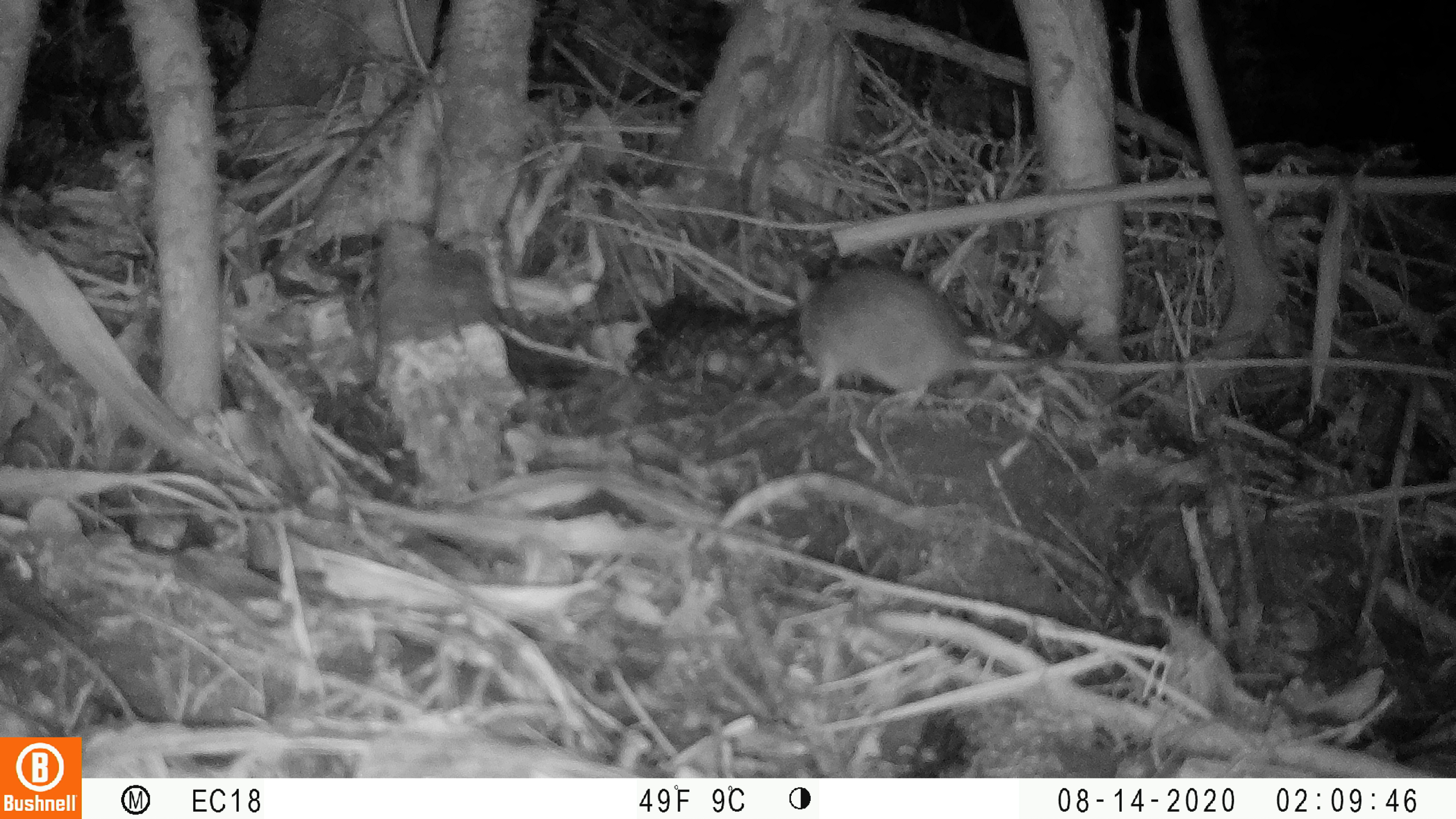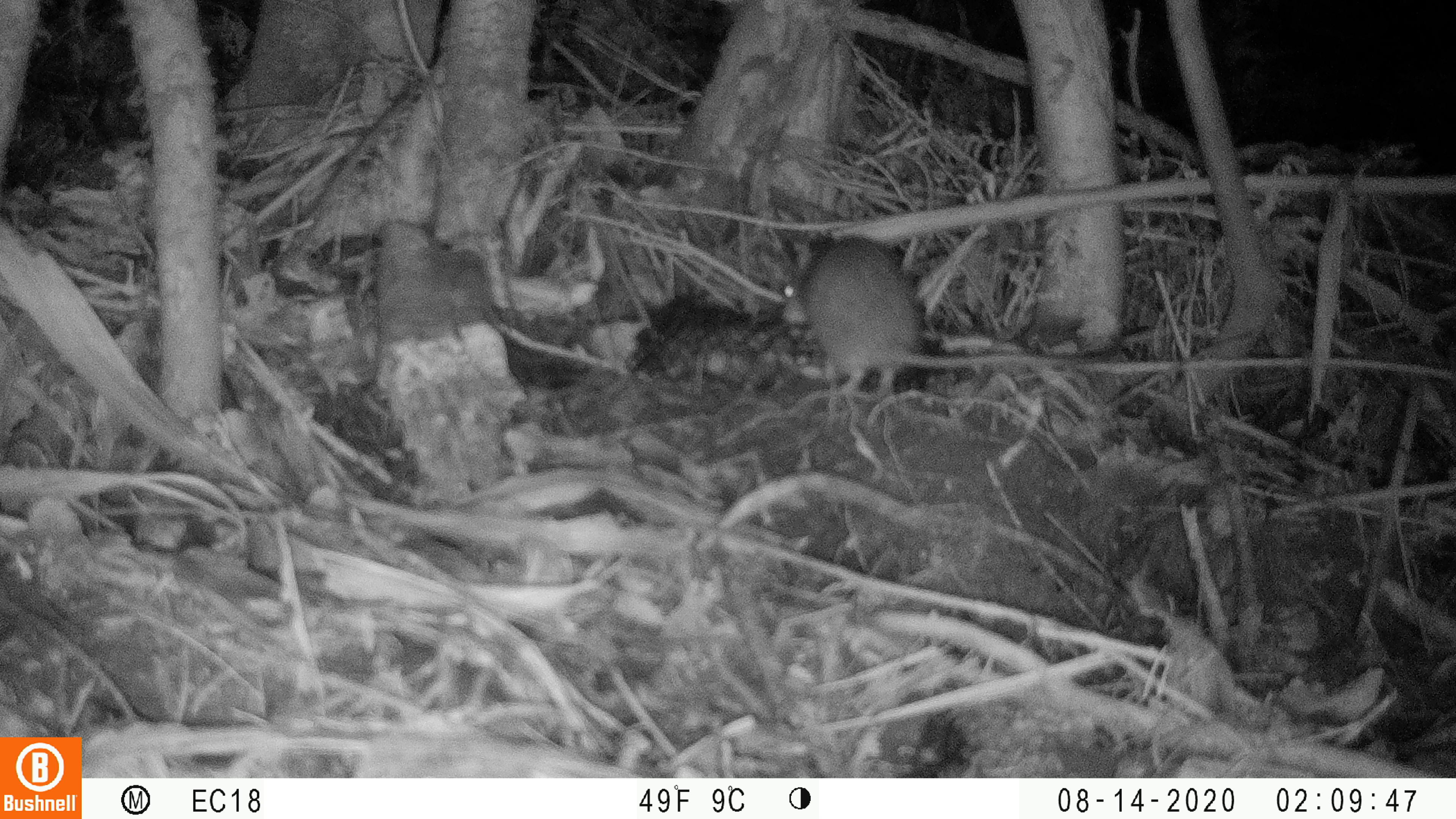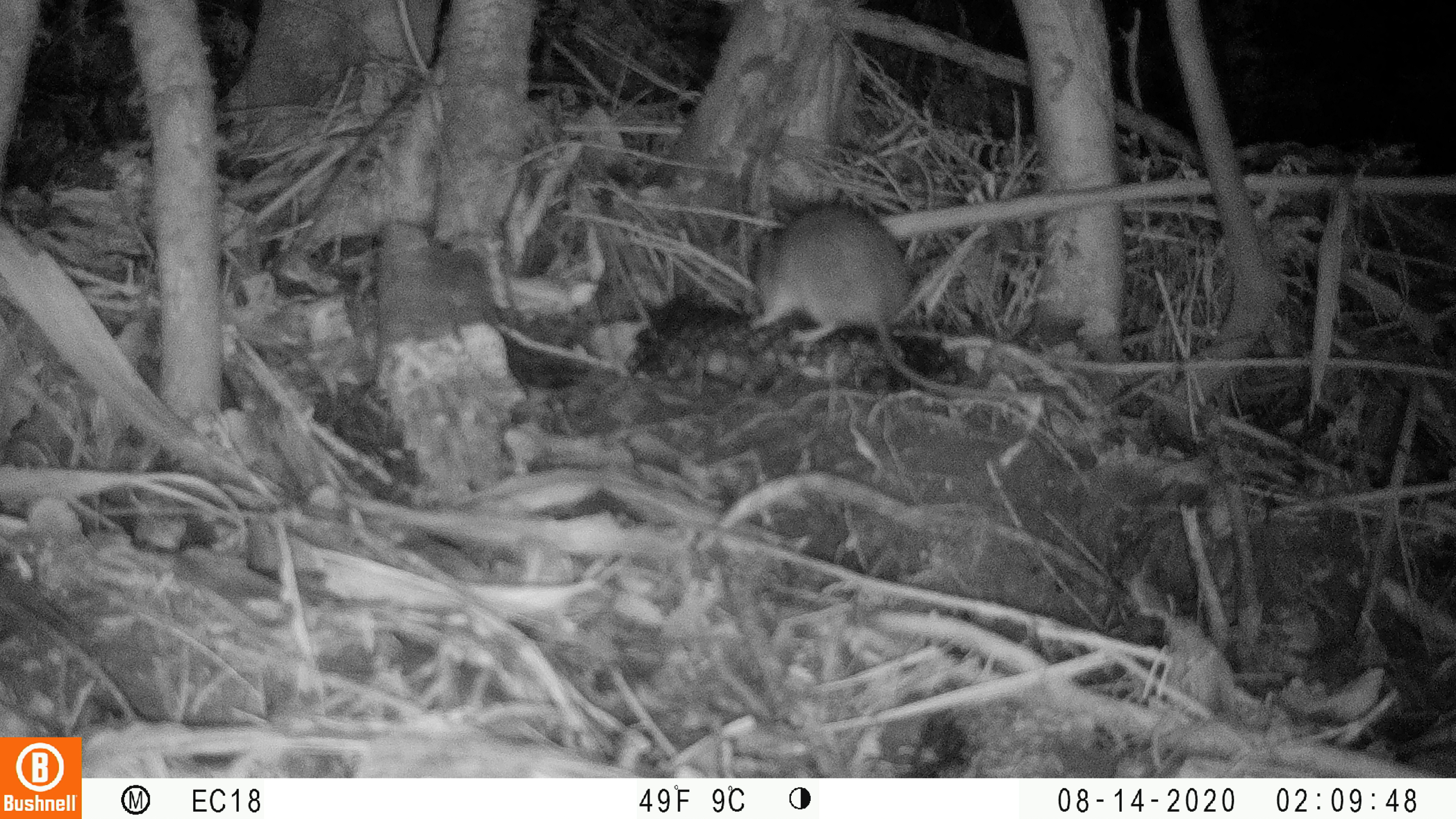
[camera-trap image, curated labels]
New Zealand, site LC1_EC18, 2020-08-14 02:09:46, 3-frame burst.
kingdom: Animalia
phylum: Chordata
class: Mammalia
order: Rodentia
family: Muridae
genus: Rattus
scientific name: Rattus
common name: rat